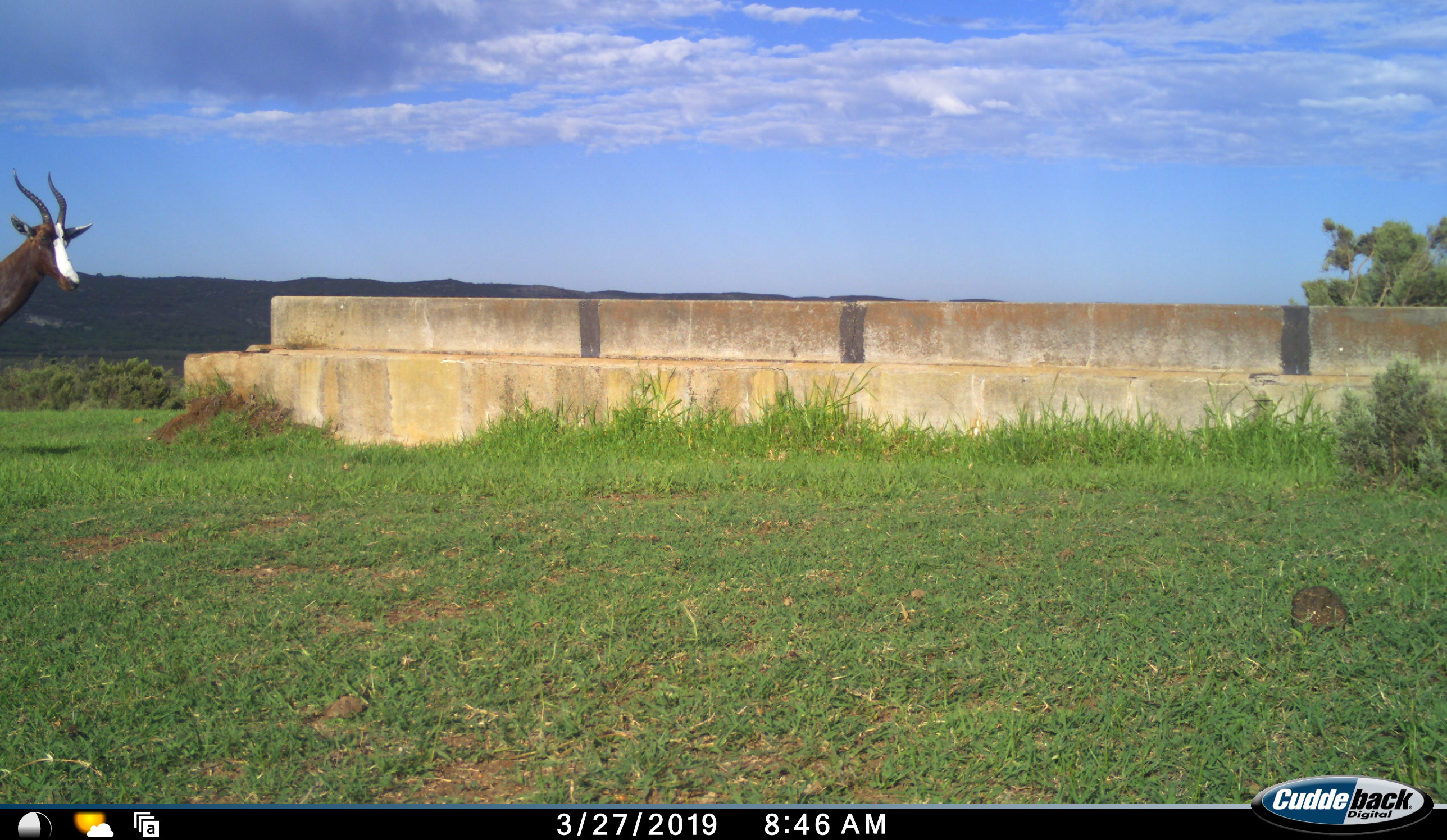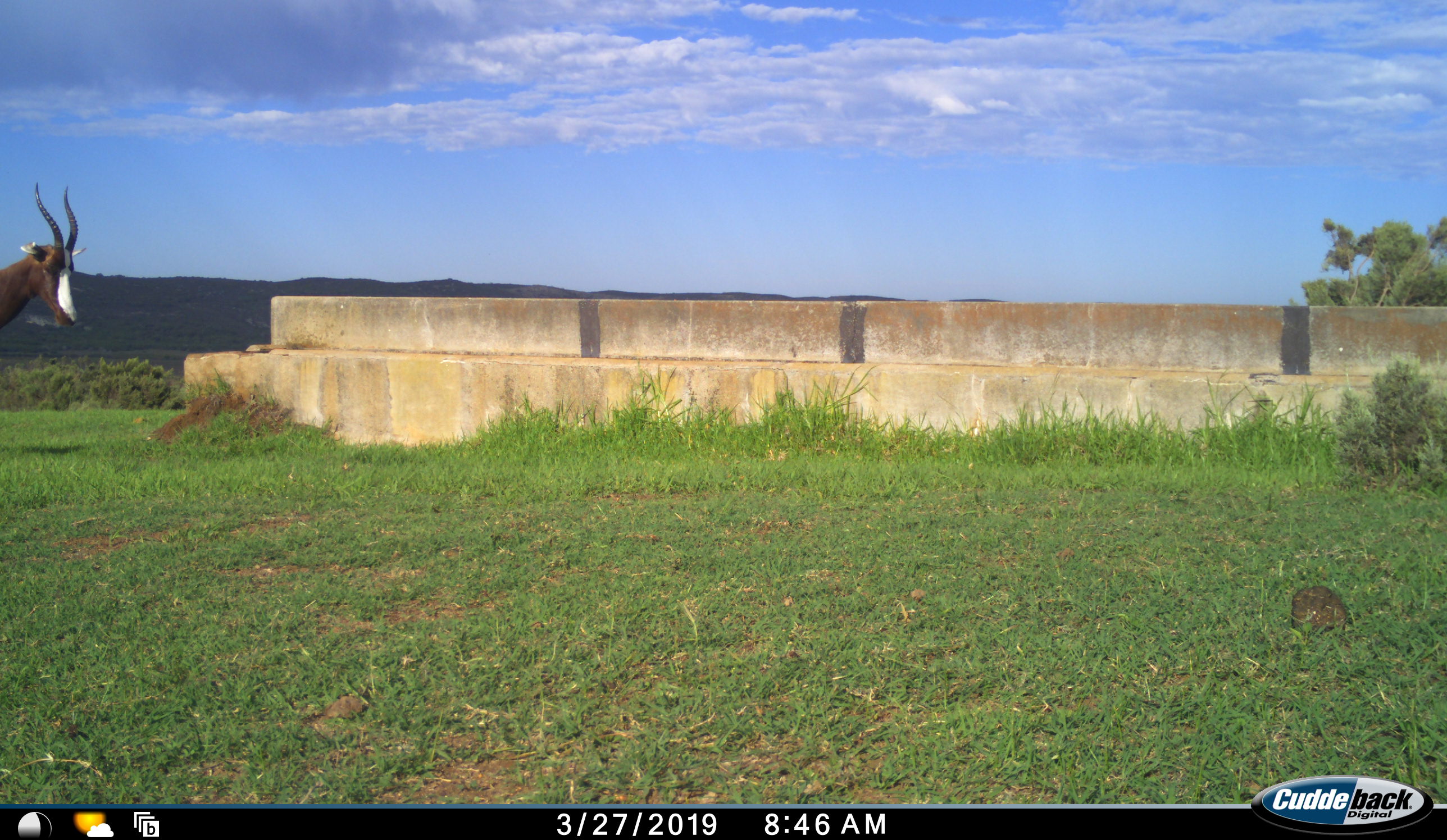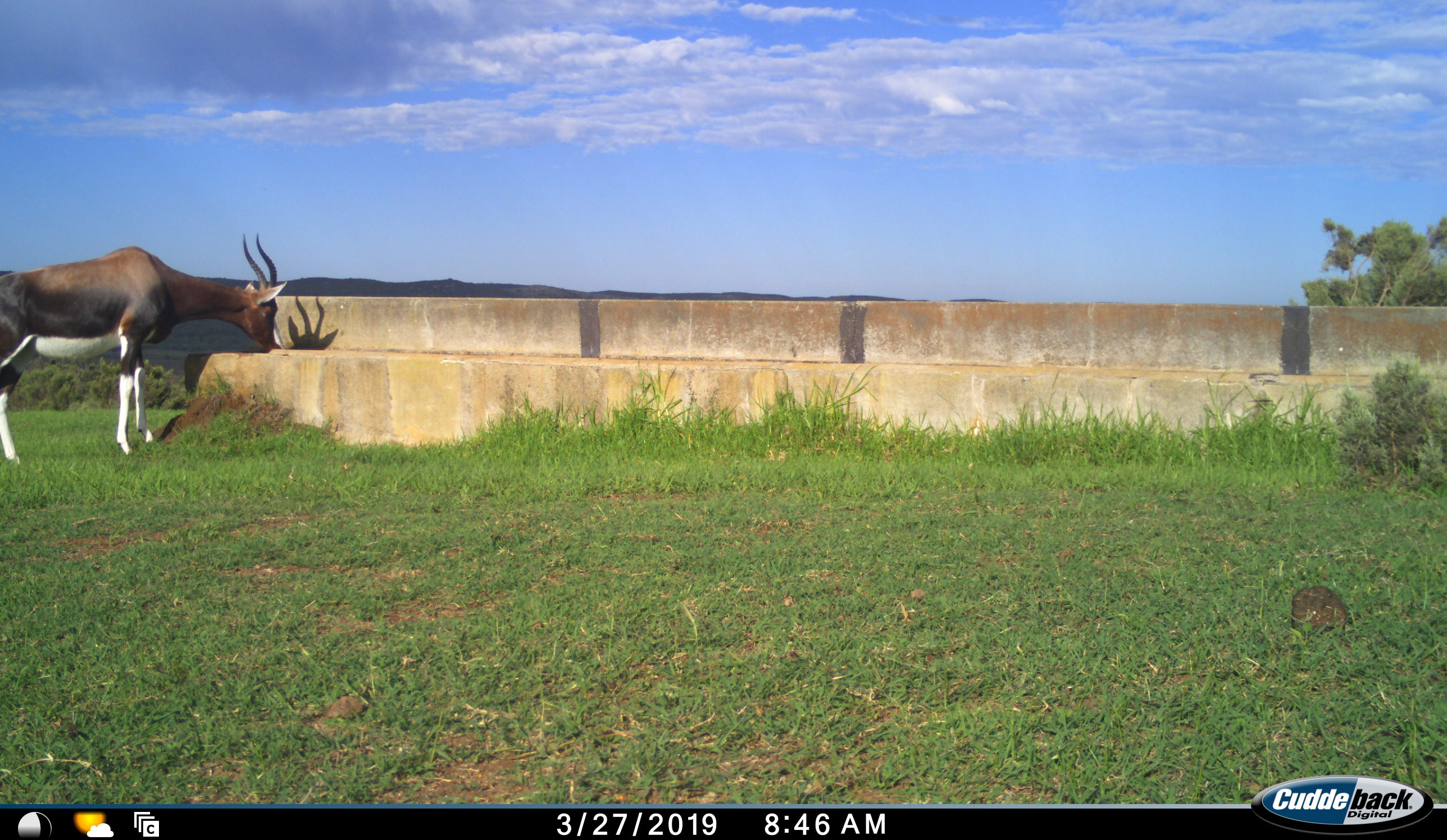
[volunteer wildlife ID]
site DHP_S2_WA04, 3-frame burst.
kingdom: Animalia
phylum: Chordata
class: Mammalia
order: Artiodactyla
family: Bovidae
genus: Damaliscus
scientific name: Damaliscus pygargus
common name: bontebok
Bontebok (Damaliscus pygargus), count 1. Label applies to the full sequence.